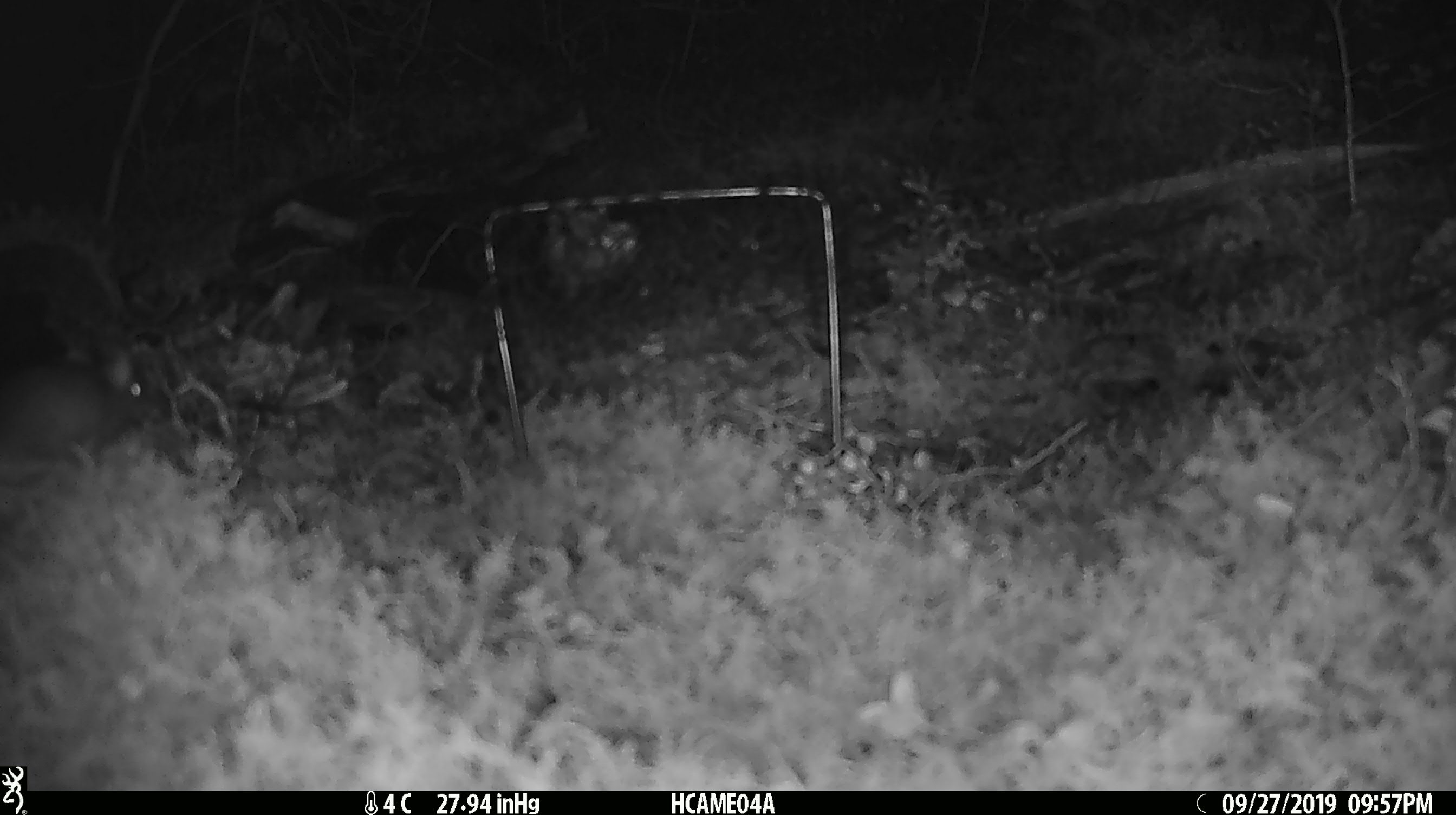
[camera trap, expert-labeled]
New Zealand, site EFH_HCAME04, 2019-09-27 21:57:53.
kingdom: Animalia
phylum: Chordata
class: Mammalia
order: Rodentia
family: Muridae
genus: Mus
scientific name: Mus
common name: mouse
Mouse (Mus).